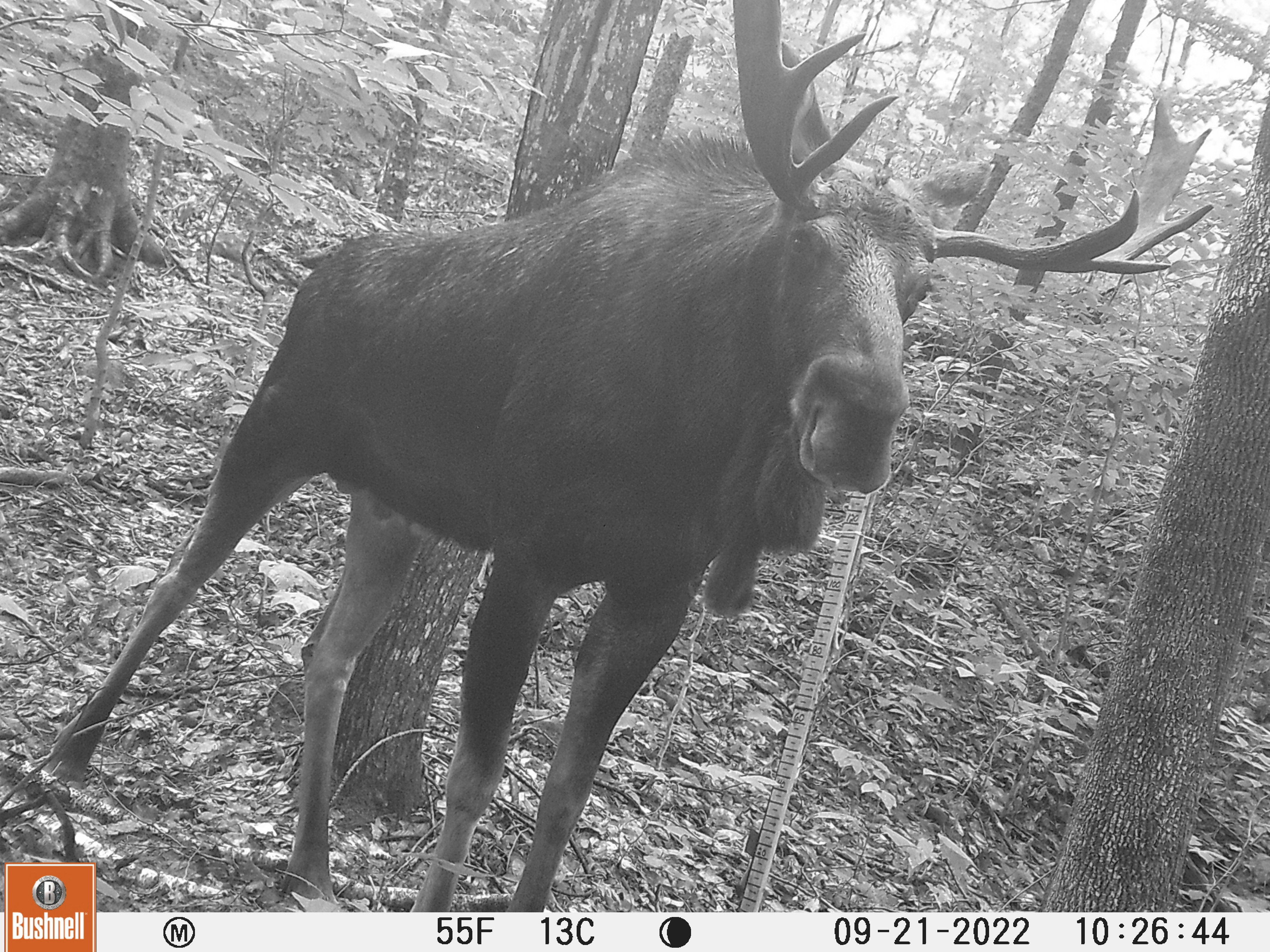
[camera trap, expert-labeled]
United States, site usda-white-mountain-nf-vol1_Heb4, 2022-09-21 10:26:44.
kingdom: Animalia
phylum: Chordata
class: Mammalia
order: Artiodactyla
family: Cervidae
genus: Alces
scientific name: Alces alces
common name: moose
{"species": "moose (Alces alces)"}